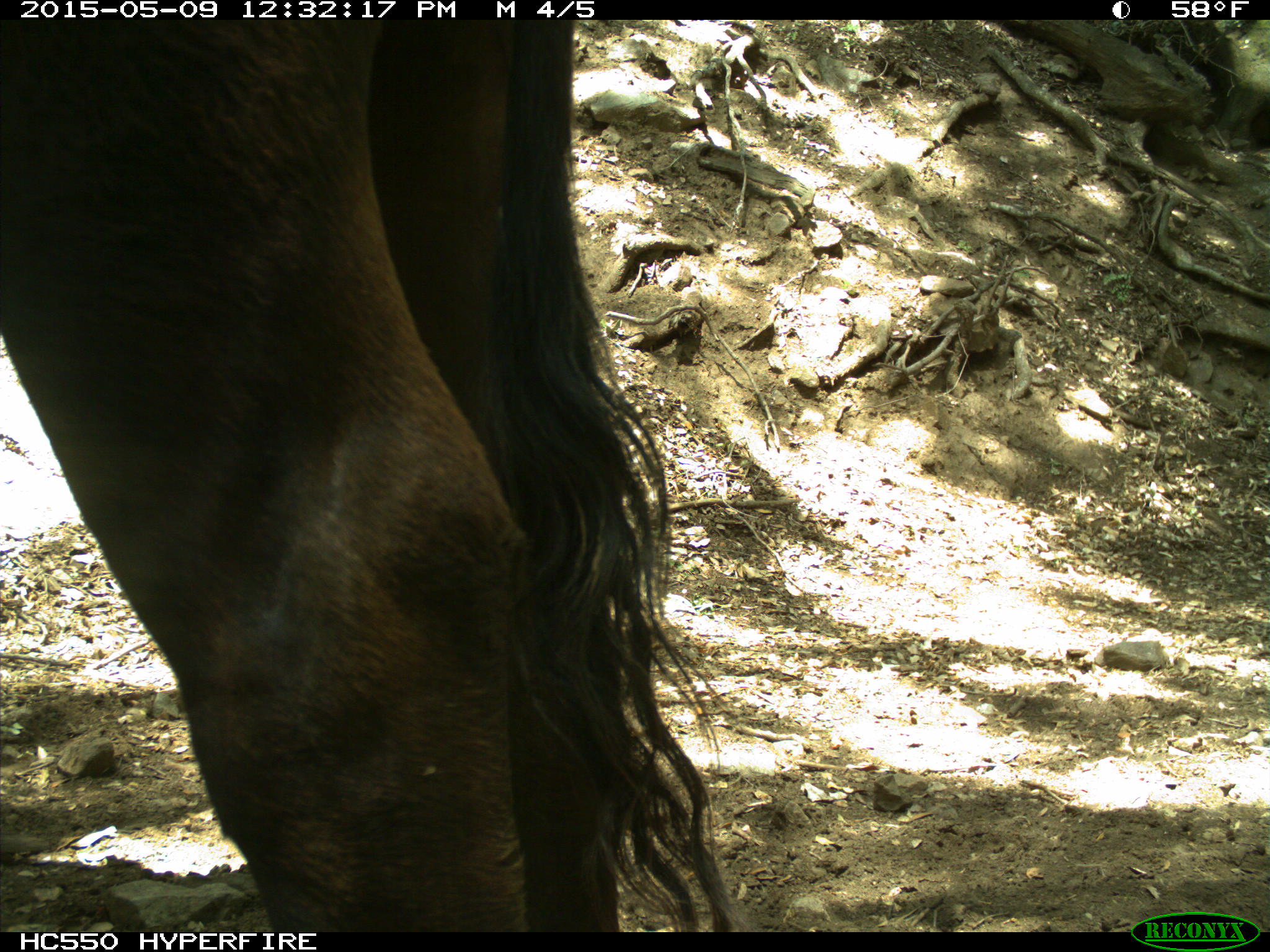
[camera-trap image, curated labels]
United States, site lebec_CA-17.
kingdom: Animalia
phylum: Chordata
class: Mammalia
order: Artiodactyla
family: Bovidae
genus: Bos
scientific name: Bos taurus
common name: domestic cow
Bos taurus (domestic cow).